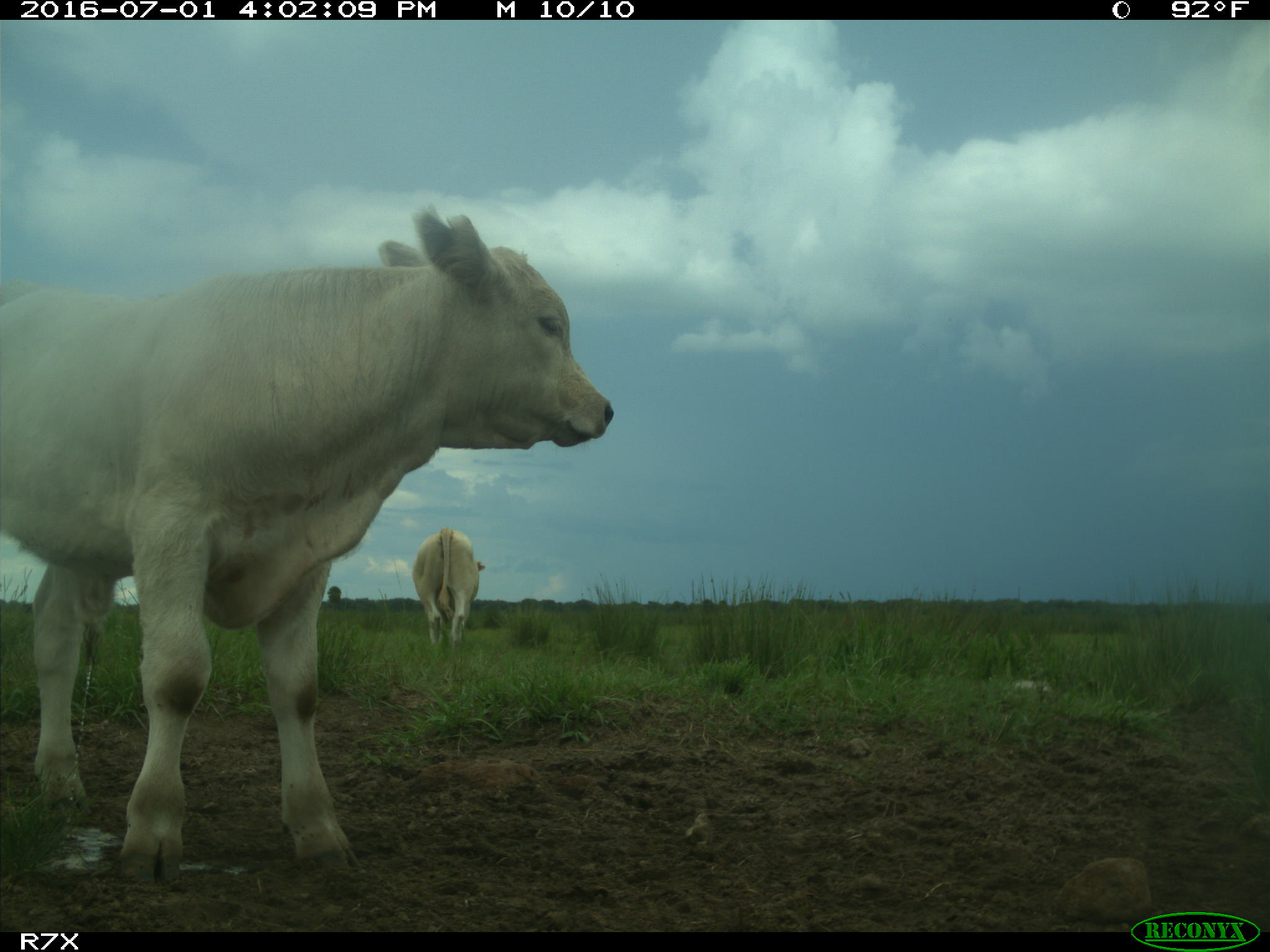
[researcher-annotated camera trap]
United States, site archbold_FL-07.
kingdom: Animalia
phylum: Chordata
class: Mammalia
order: Artiodactyla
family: Bovidae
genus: Bos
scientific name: Bos taurus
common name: domestic cow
Bos taurus (domestic cow).